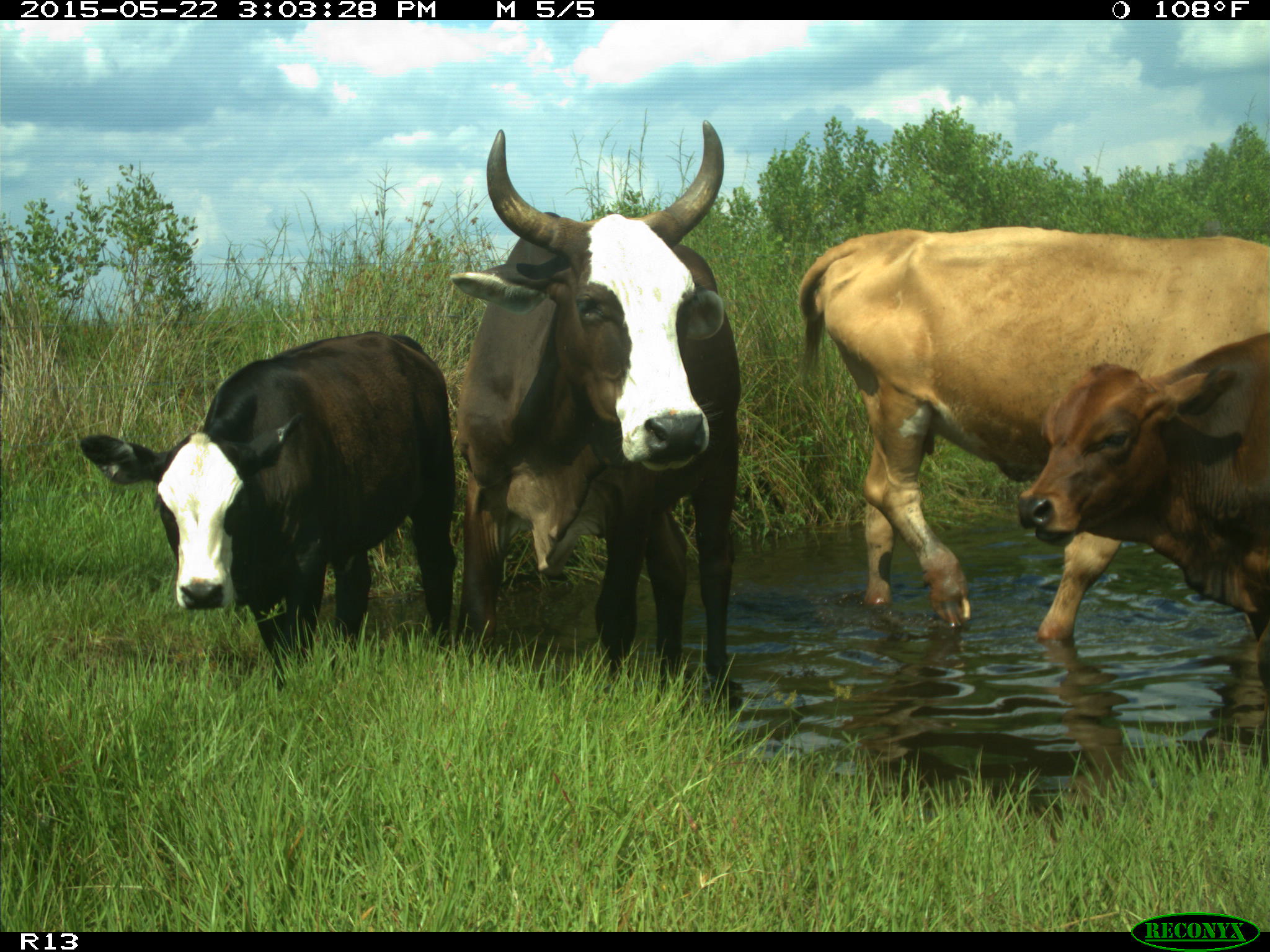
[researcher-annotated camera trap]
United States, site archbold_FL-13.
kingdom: Animalia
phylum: Chordata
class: Mammalia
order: Artiodactyla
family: Bovidae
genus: Bos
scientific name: Bos taurus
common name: domestic cow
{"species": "Bos taurus (domestic cow)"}